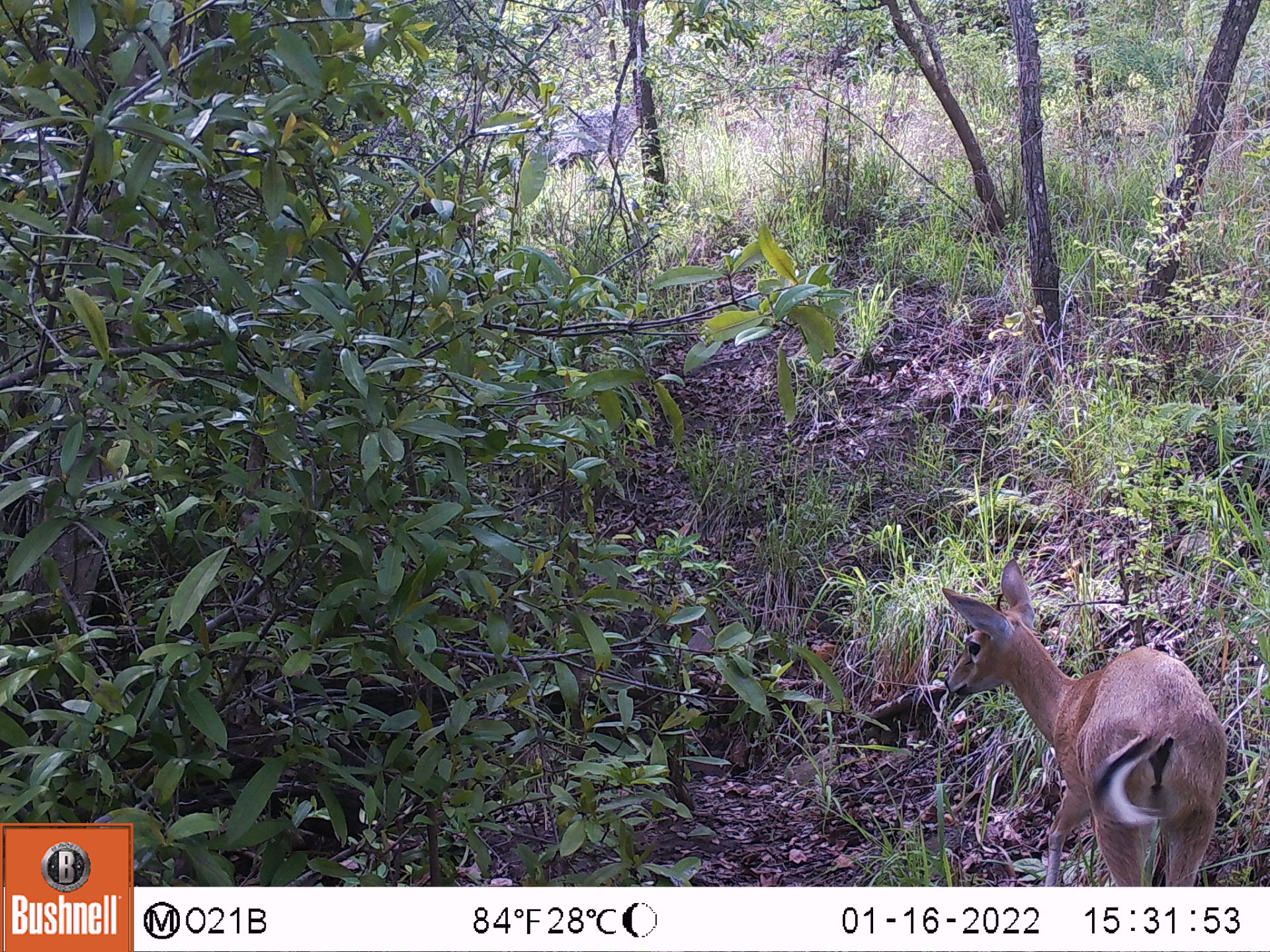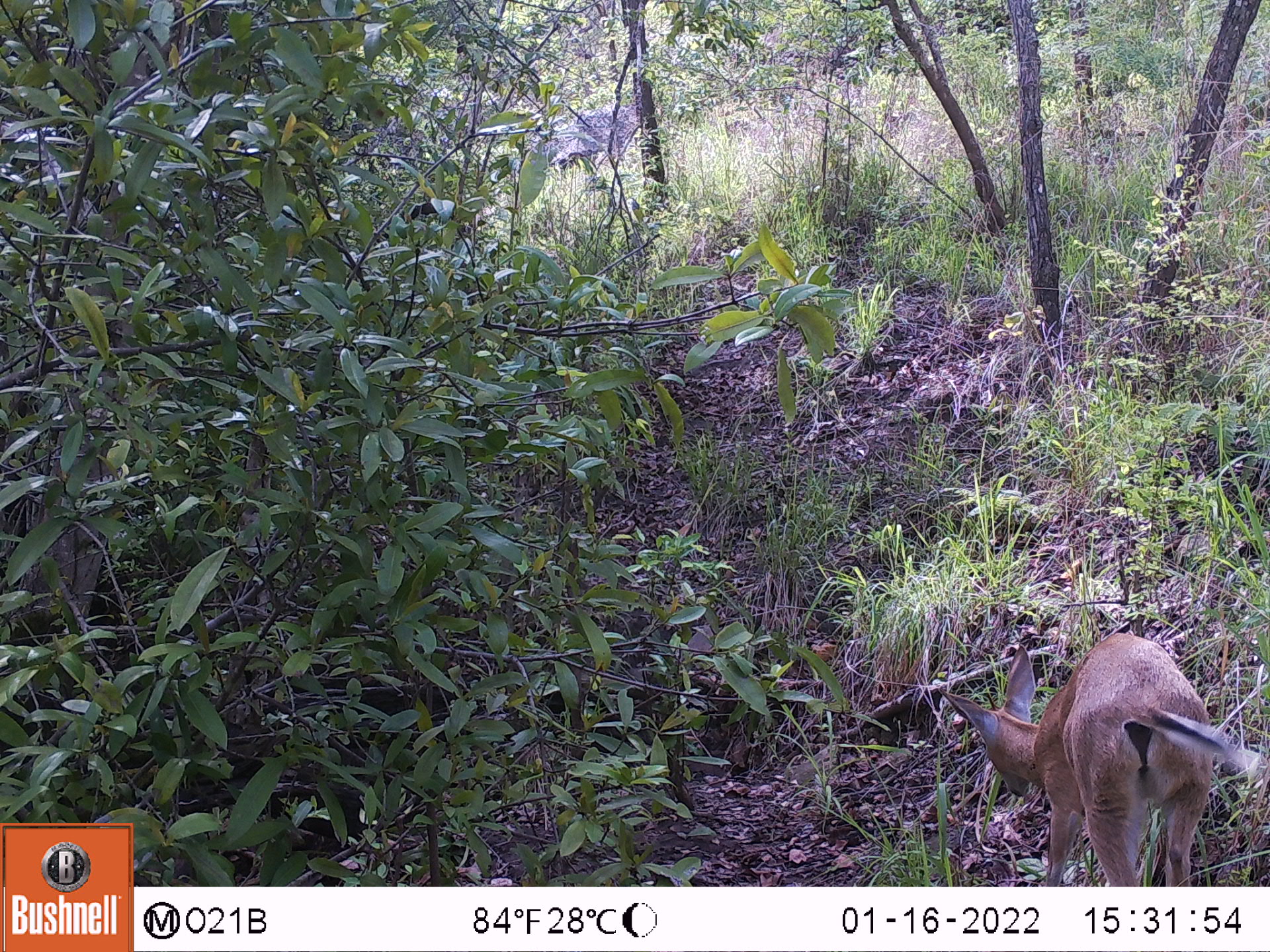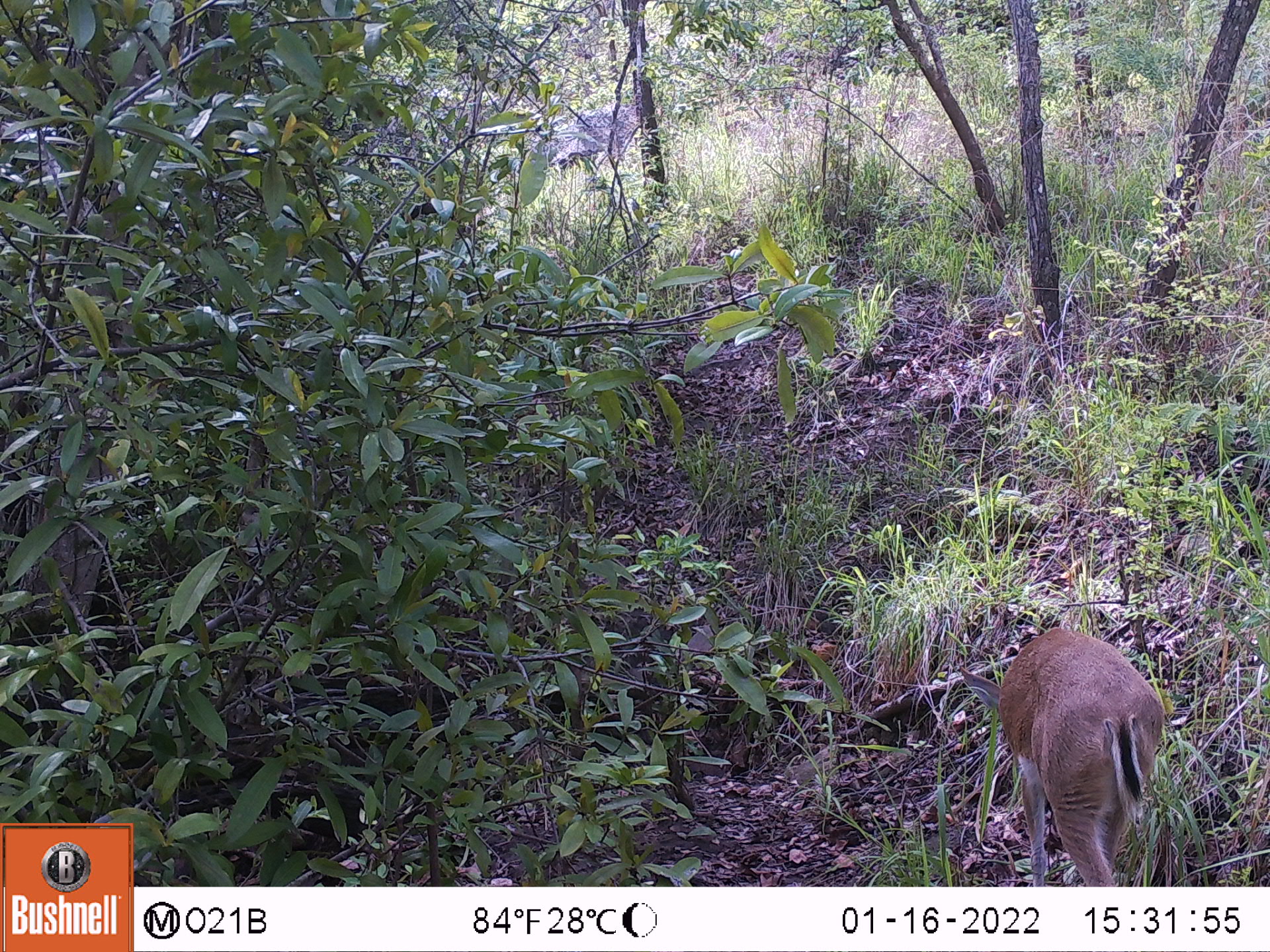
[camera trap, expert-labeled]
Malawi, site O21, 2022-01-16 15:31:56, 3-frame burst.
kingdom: Animalia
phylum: Chordata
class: Mammalia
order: Artiodactyla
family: Bovidae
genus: Sylvicapra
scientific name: Sylvicapra grimmia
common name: common duiker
Common duiker (Sylvicapra grimmia), count 1.